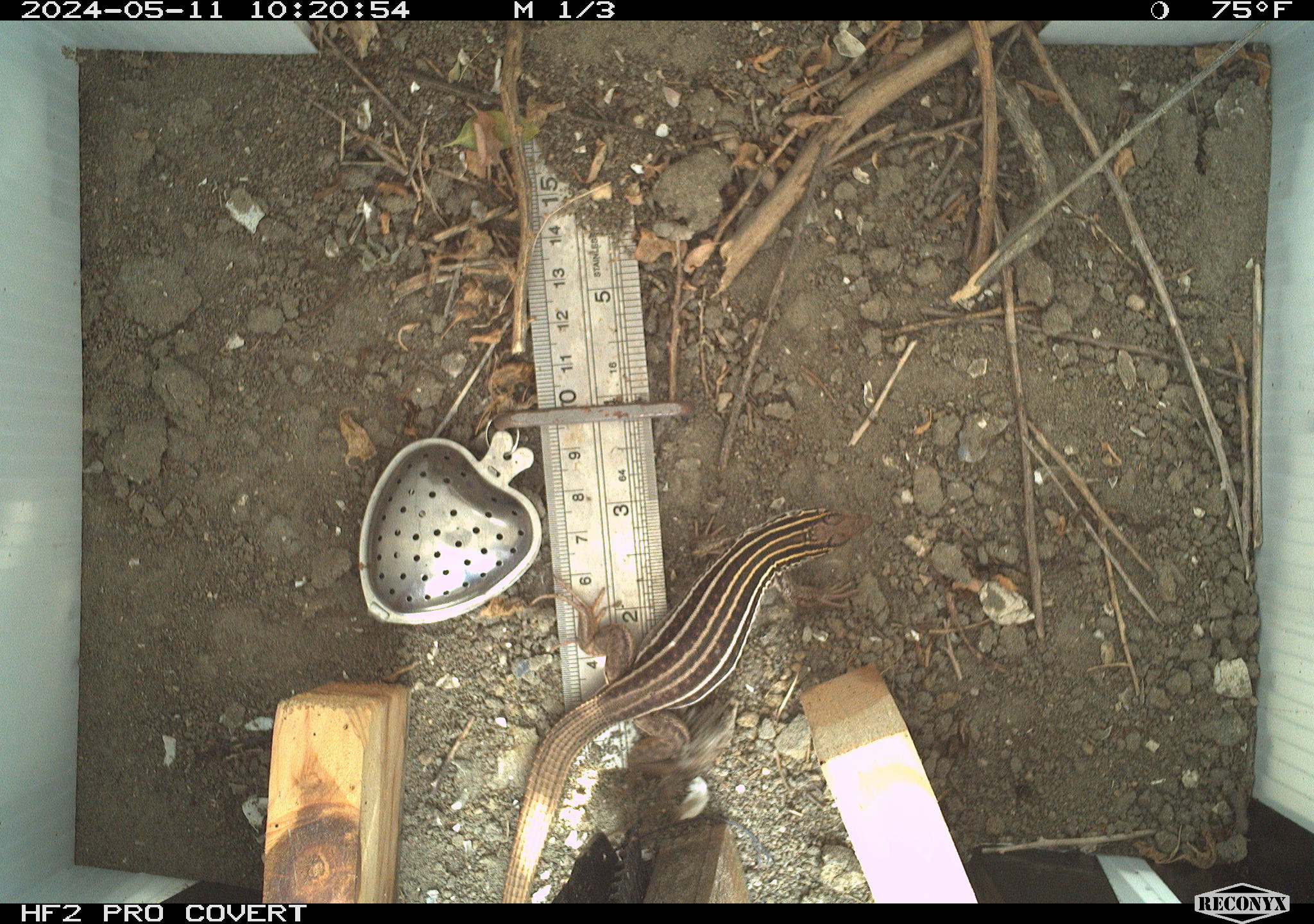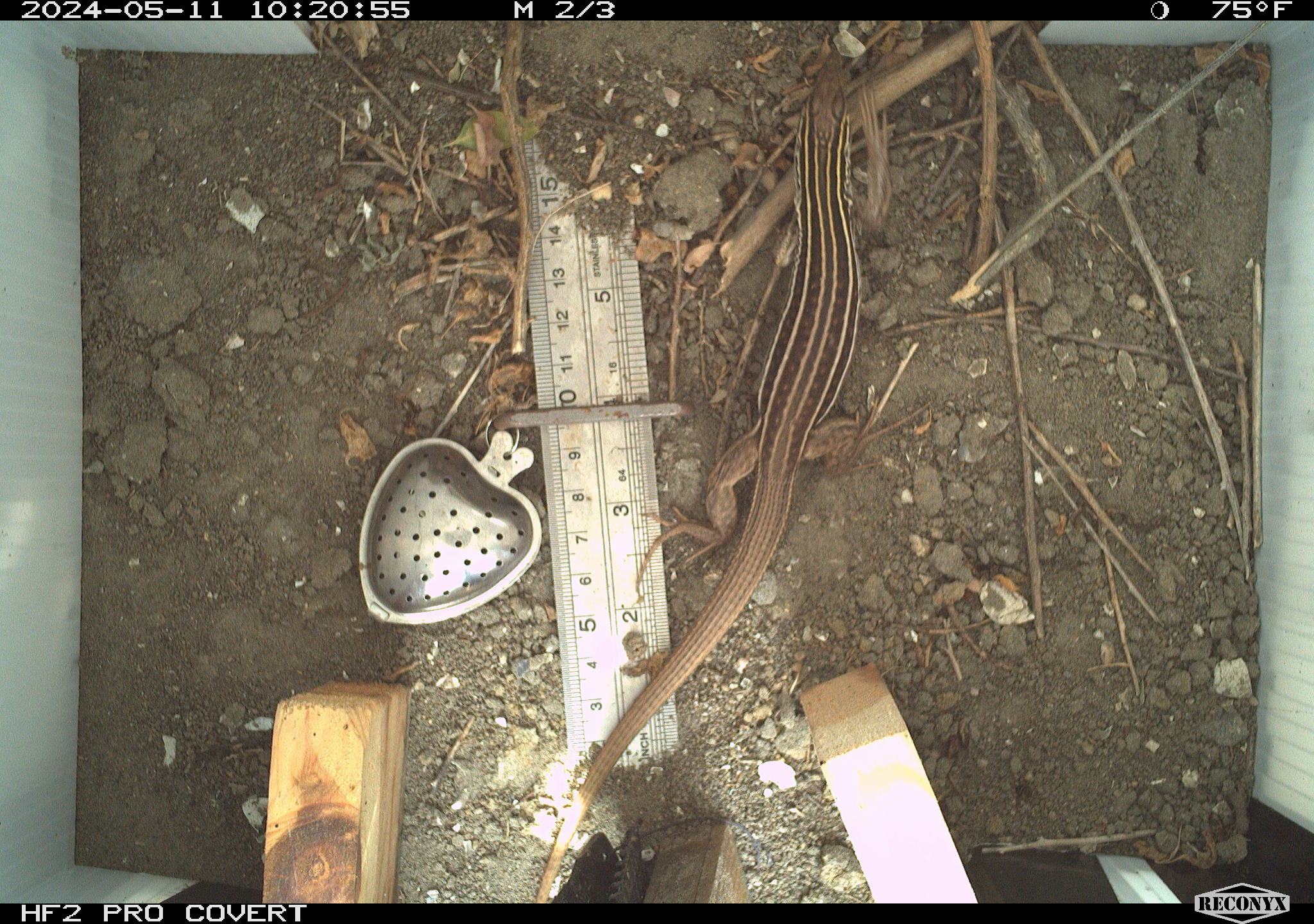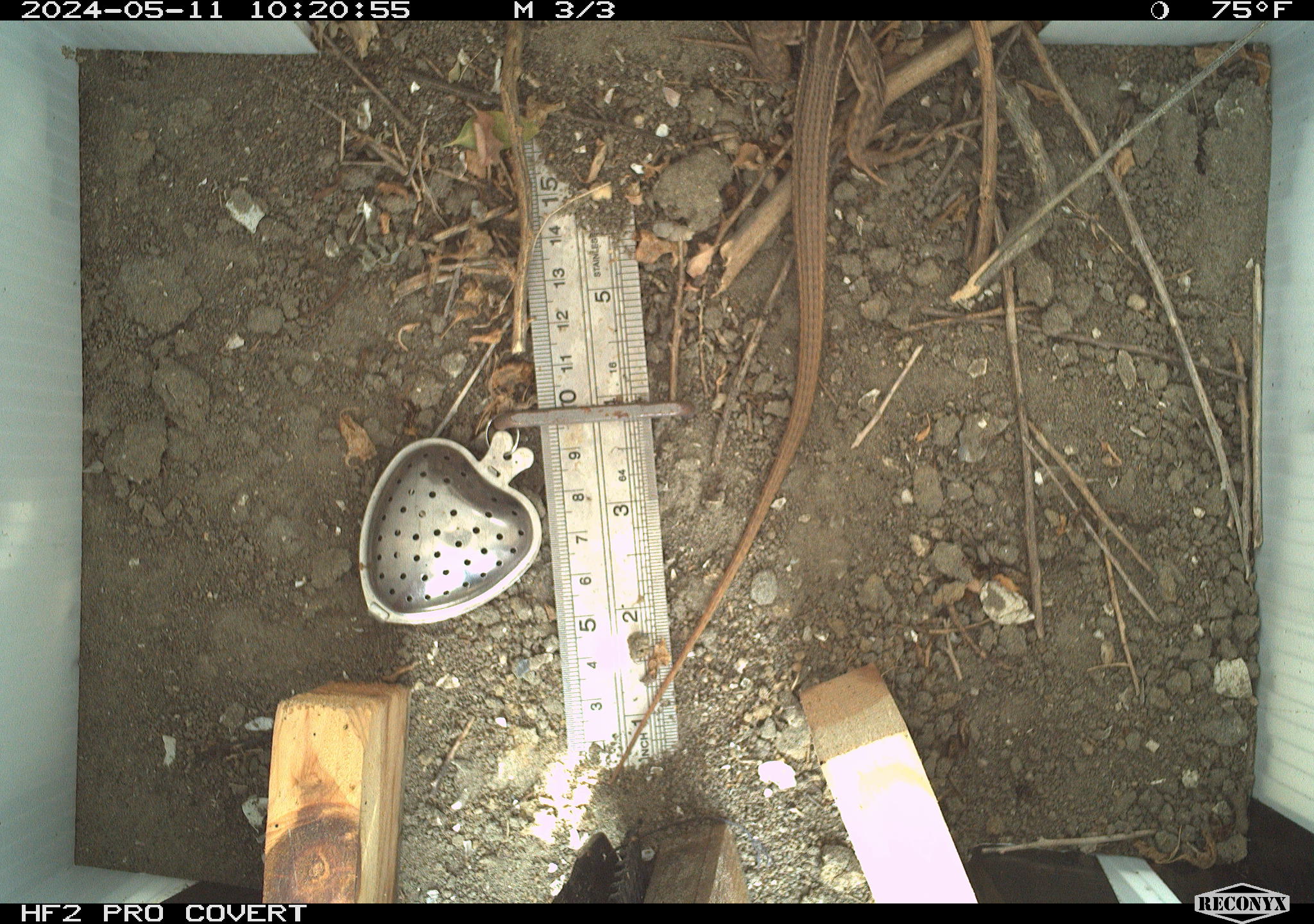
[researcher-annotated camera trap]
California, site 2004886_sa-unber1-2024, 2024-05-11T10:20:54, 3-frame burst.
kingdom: Animalia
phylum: Chordata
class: Reptilia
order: Squamata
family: Teiidae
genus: Aspidoscelis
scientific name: Aspidoscelis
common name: whiptail lizards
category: aspidoscelis species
Aspidoscelis species (whiptail lizards) (Aspidoscelis).